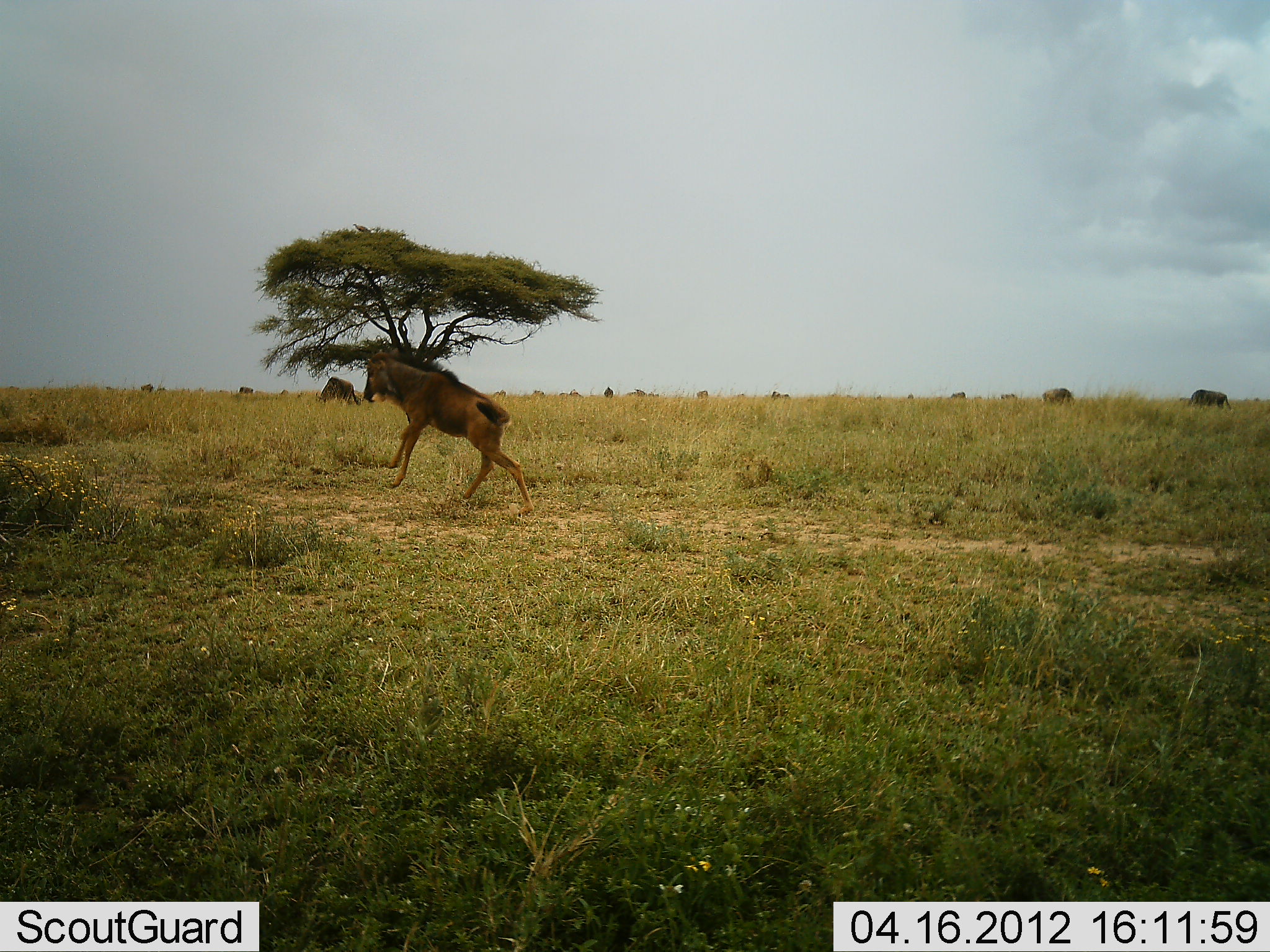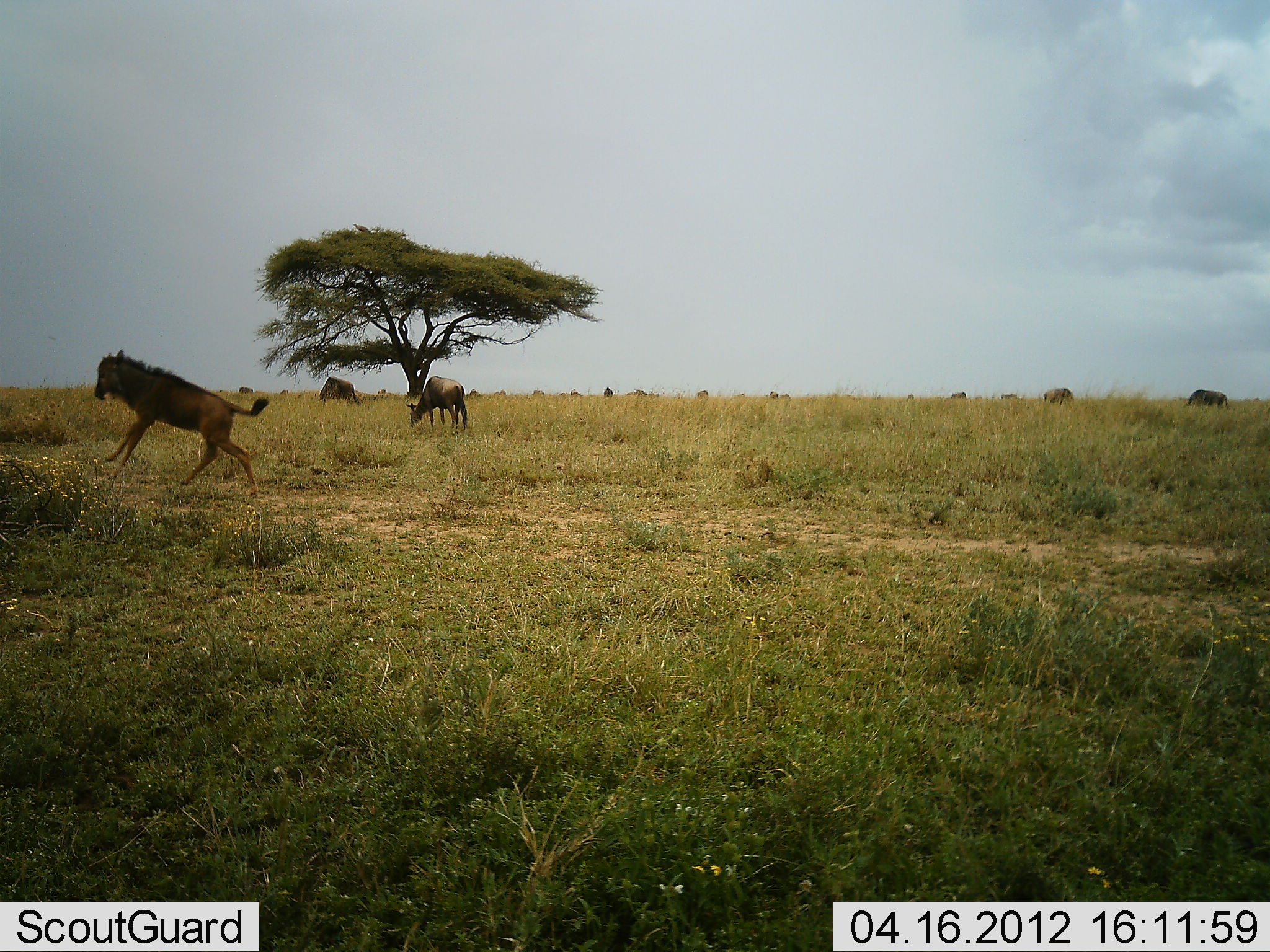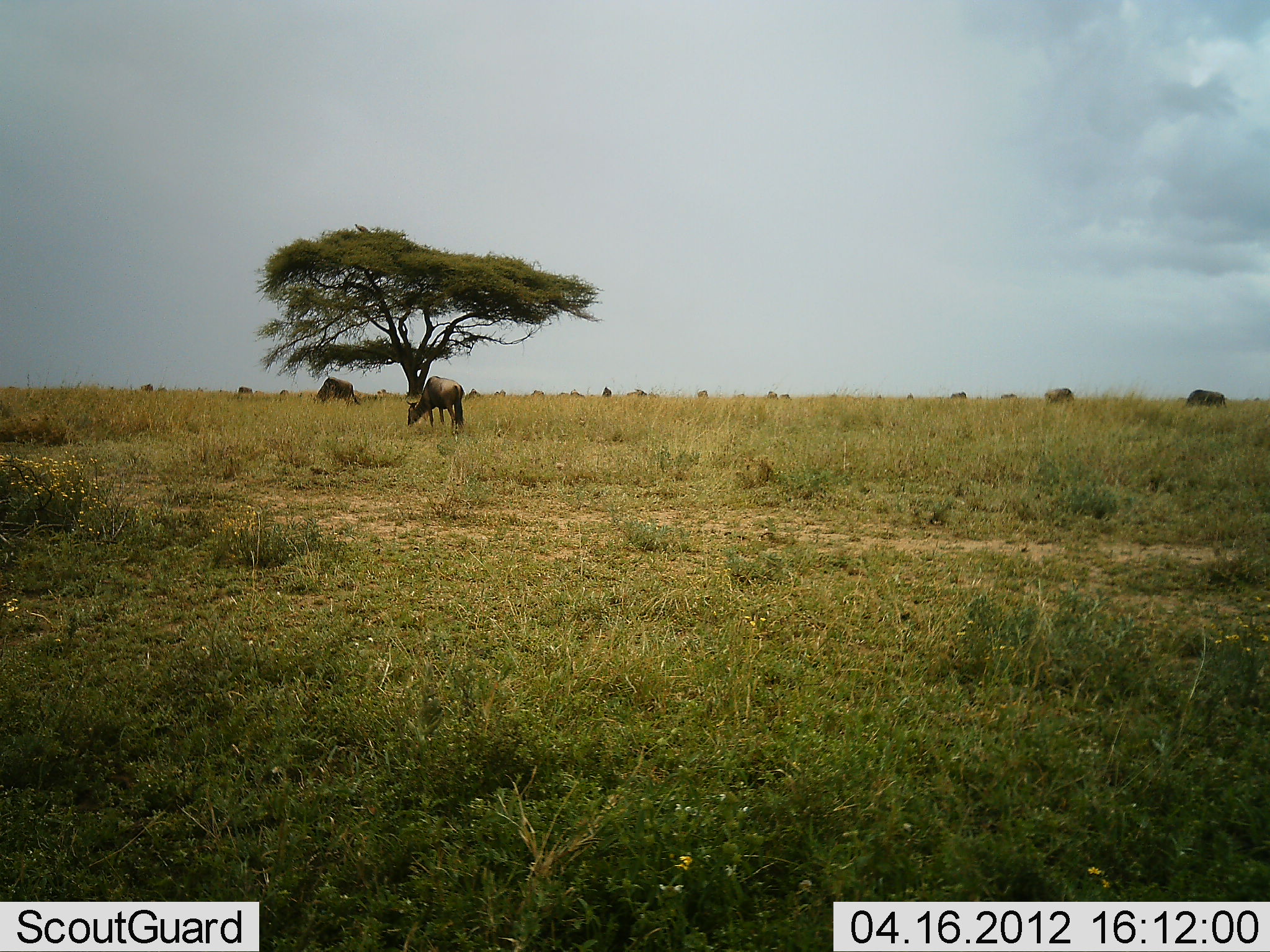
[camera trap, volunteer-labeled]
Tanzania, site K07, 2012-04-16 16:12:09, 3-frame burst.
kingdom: Animalia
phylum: Chordata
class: Mammalia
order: Artiodactyla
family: Bovidae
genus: Connochaetes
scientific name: Connochaetes taurinus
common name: blue wildebeest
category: wildebeest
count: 11-50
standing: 32%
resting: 0%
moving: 95%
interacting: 5%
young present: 68%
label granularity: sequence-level